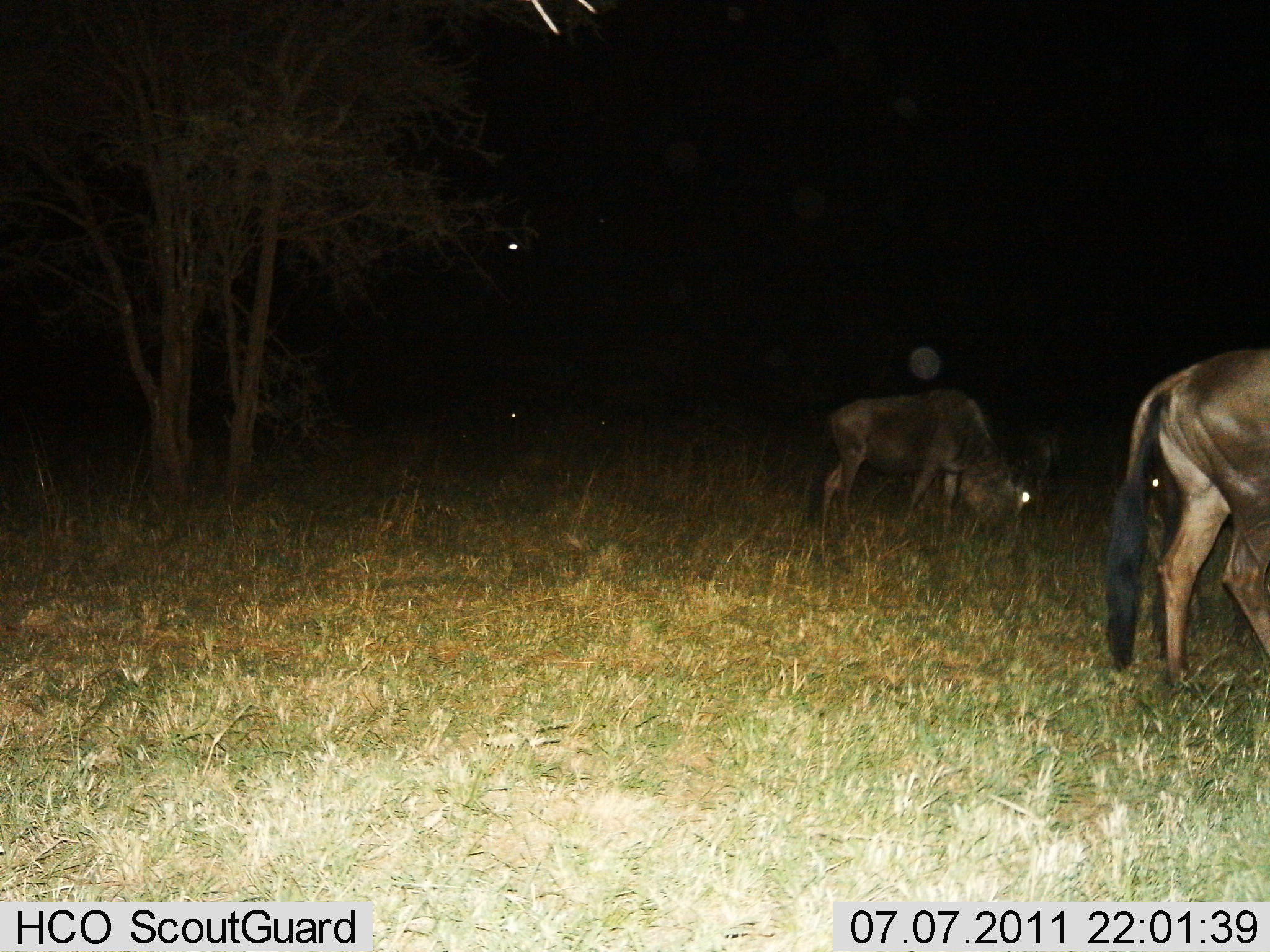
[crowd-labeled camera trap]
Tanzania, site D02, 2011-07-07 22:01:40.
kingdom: Animalia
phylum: Chordata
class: Mammalia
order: Artiodactyla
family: Bovidae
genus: Connochaetes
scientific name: Connochaetes taurinus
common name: blue wildebeest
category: wildebeest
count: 2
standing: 55%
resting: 9%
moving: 9%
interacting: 0%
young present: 0%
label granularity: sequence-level